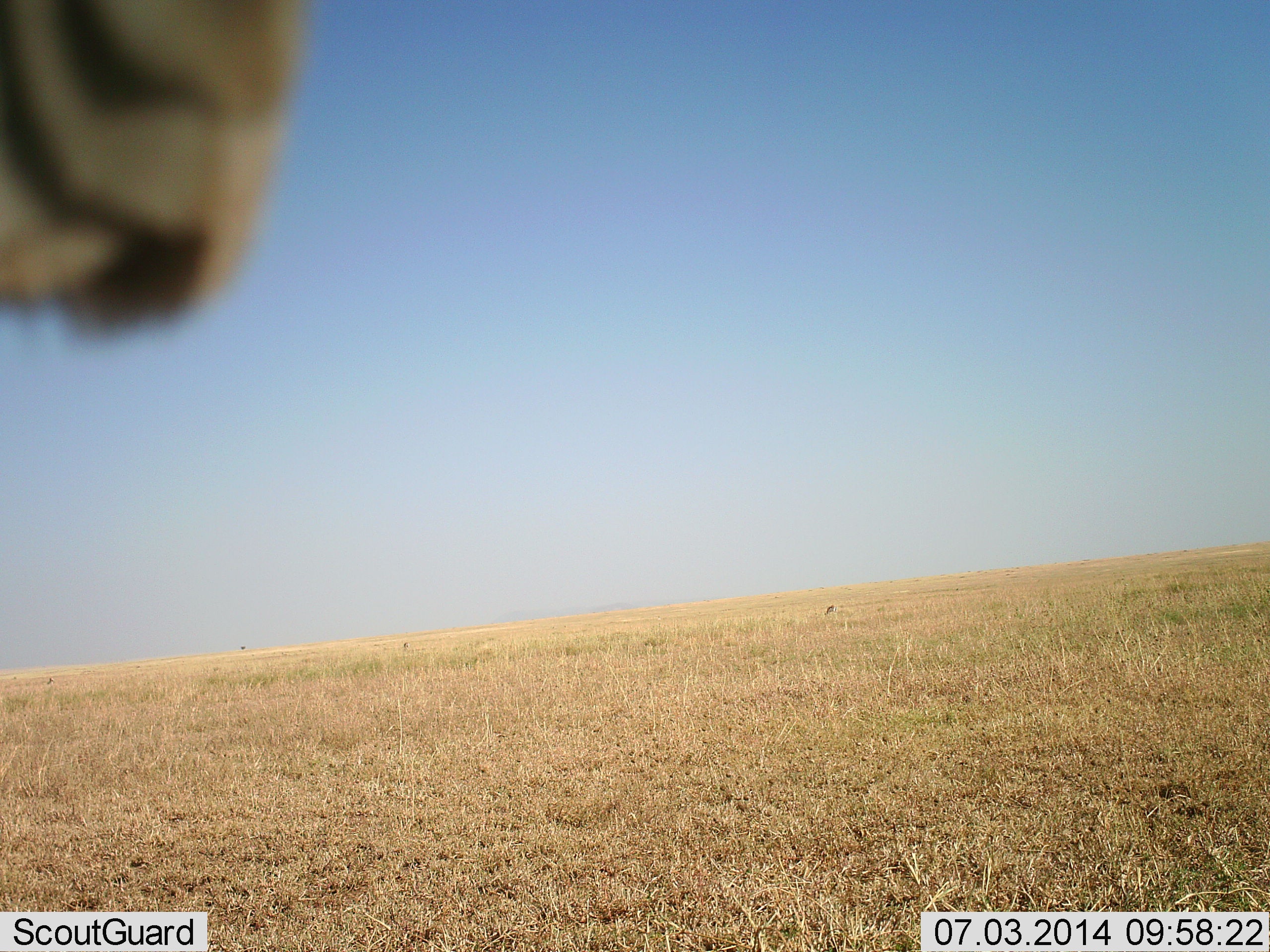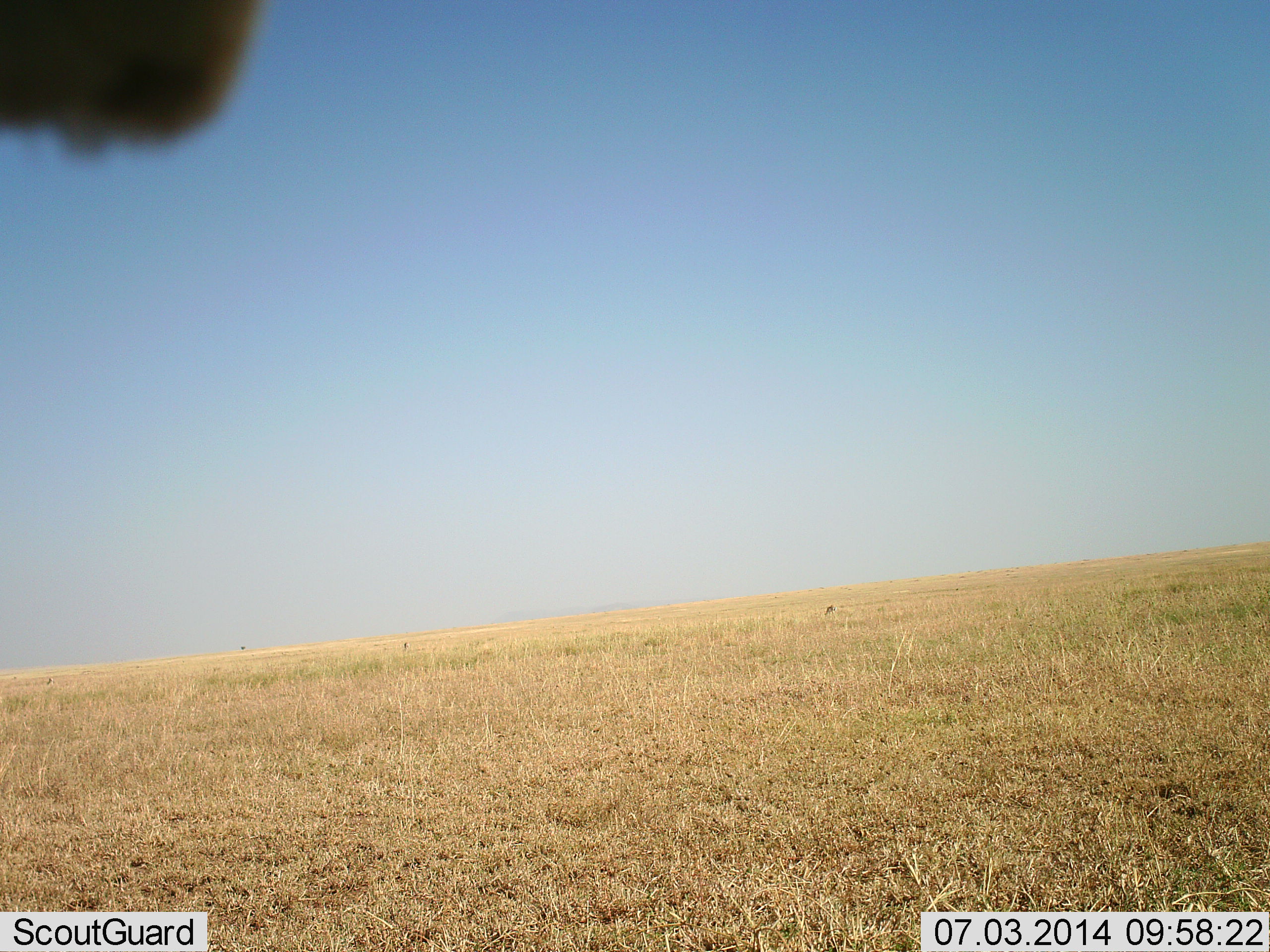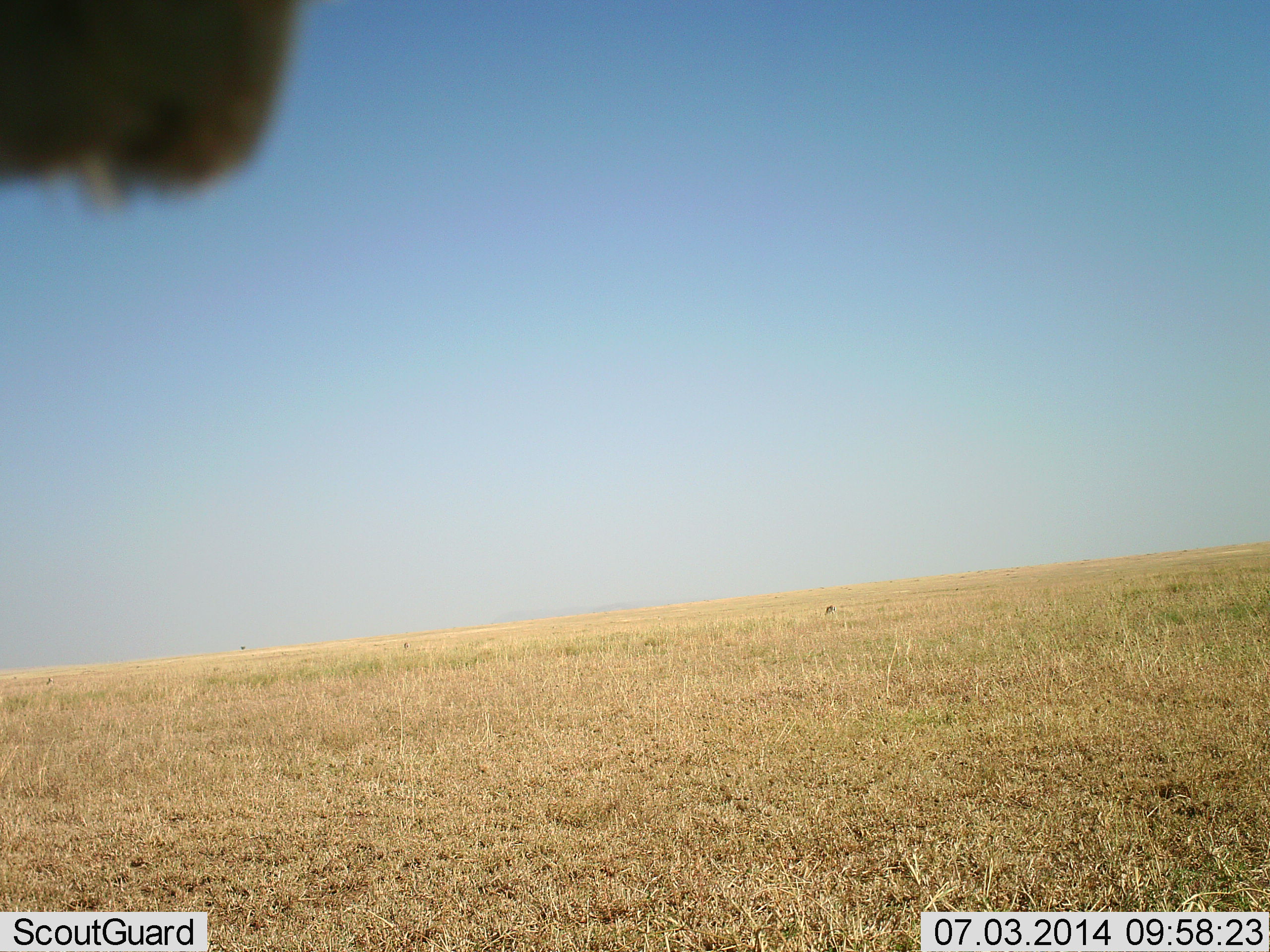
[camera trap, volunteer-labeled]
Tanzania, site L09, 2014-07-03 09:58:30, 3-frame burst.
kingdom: Animalia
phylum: Chordata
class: Mammalia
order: Perissodactyla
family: Equidae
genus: Equus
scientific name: Equus quagga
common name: plains zebra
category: zebra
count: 1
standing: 57%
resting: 0%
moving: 43%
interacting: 0%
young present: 0%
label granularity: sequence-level